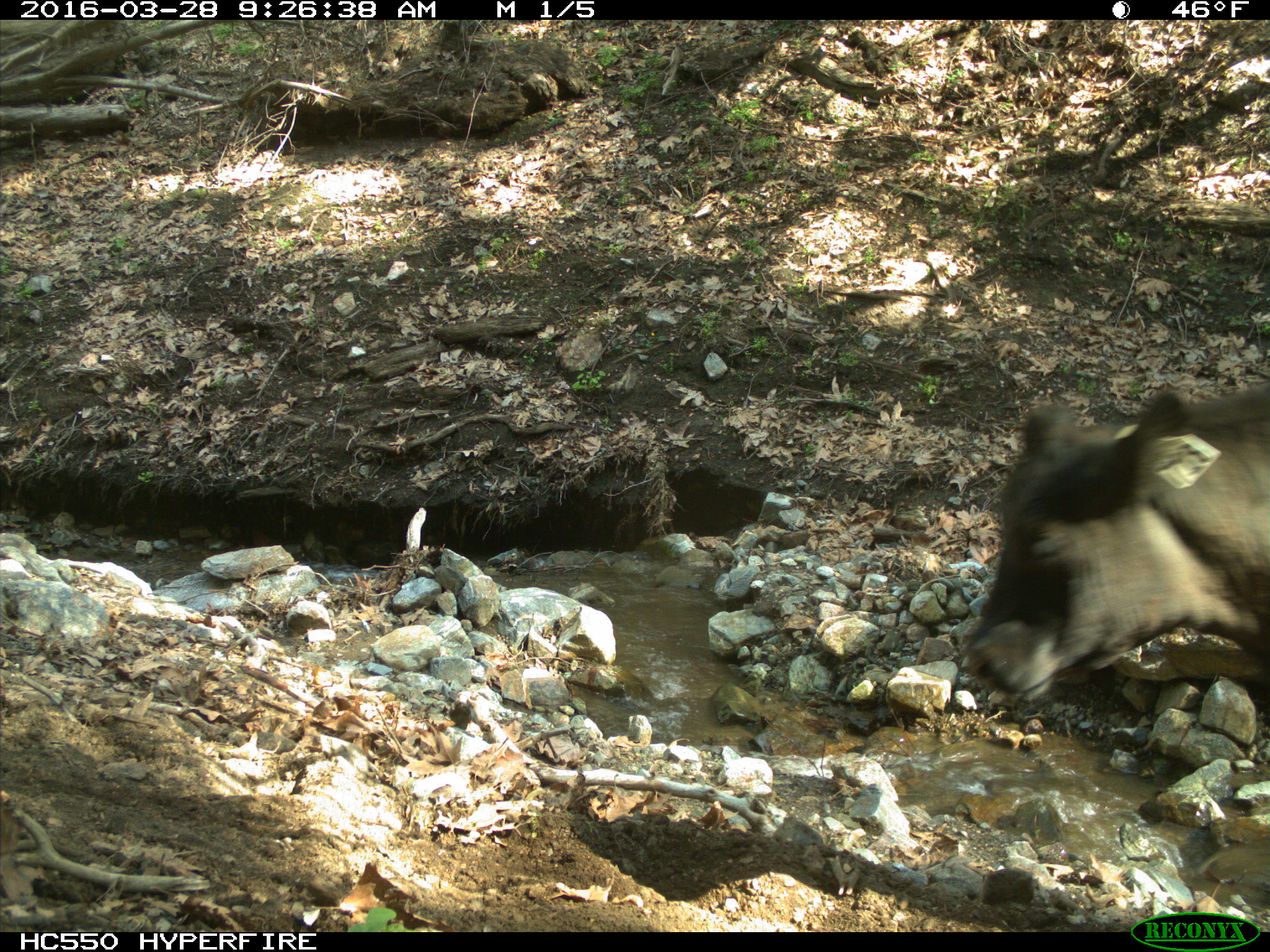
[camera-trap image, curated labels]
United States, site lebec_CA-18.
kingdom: Animalia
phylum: Chordata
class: Mammalia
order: Artiodactyla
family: Bovidae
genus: Bos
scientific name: Bos taurus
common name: domestic cow